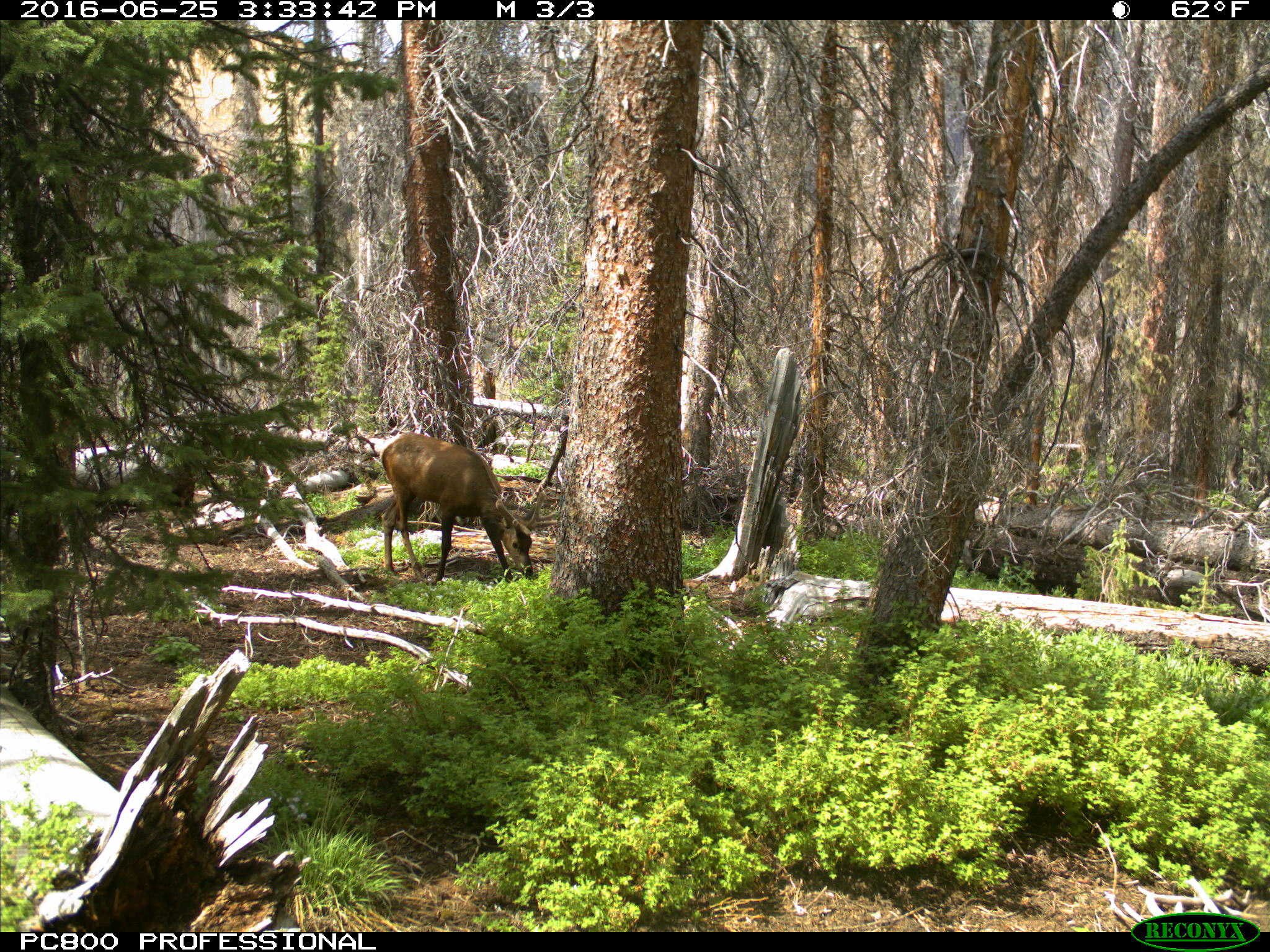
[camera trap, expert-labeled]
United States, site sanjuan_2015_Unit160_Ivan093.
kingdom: Animalia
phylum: Chordata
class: Mammalia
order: Artiodactyla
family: Cervidae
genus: Cervus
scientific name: Cervus elaphus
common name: red deer